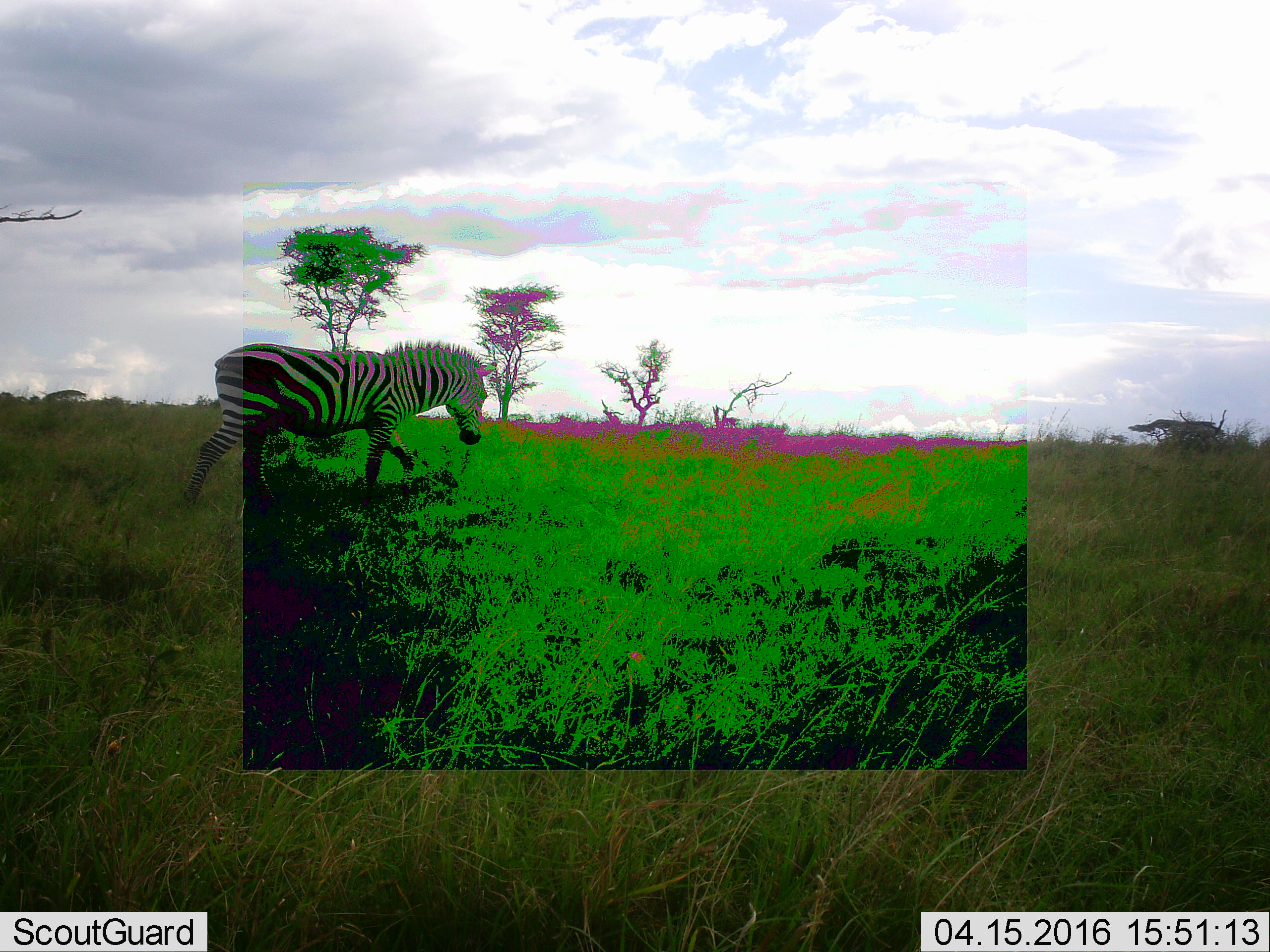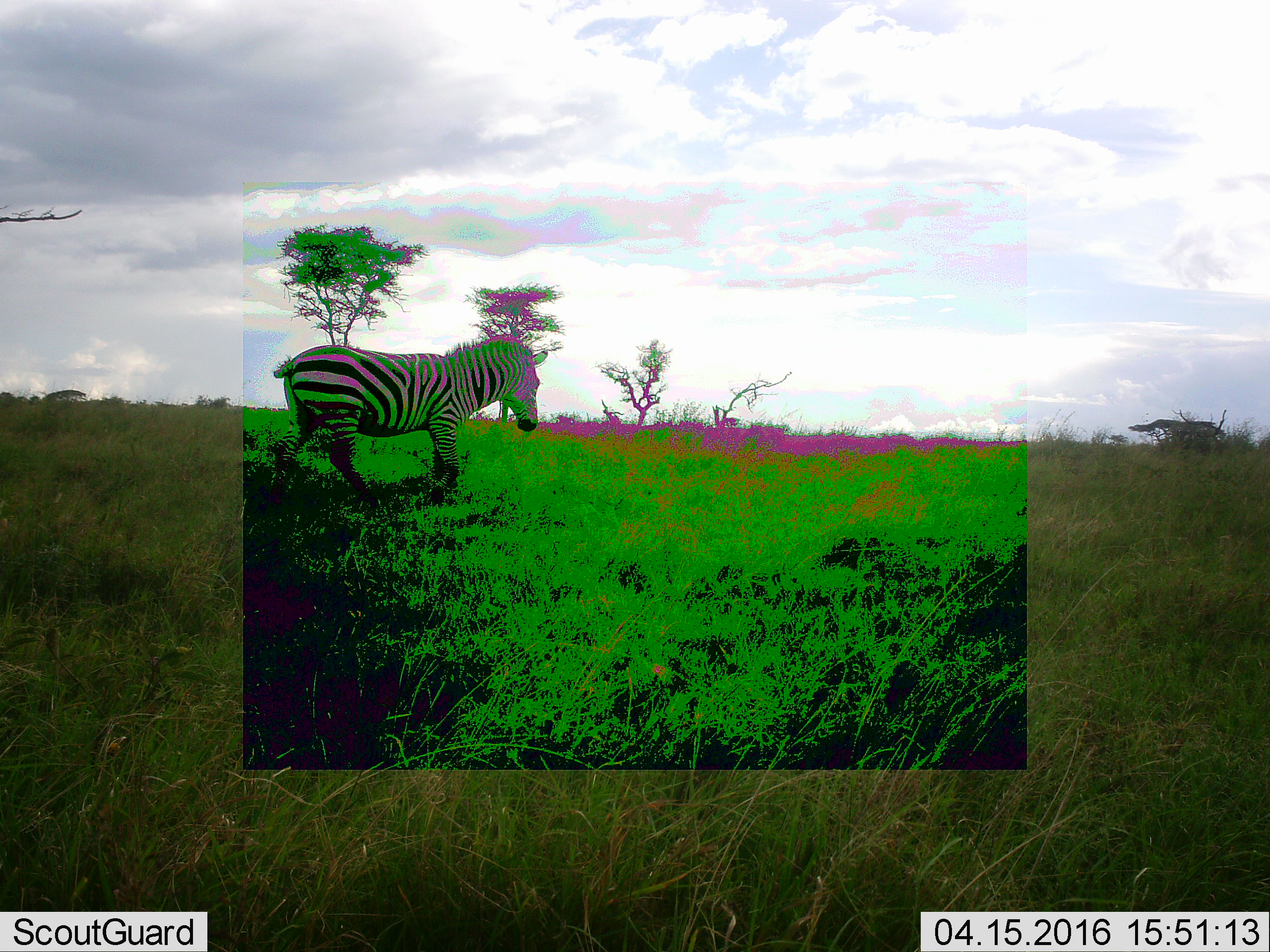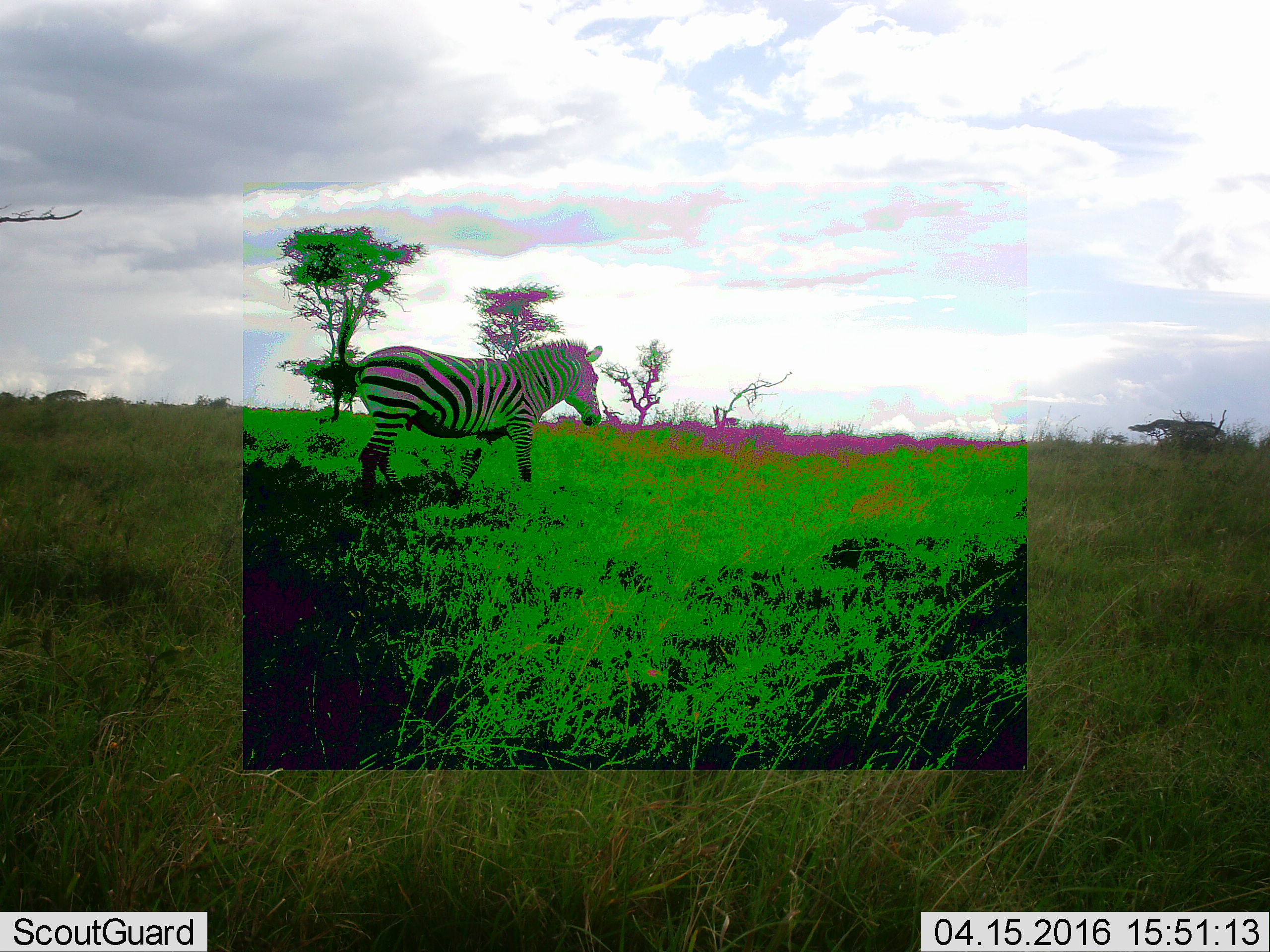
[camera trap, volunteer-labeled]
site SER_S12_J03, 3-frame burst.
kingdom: Animalia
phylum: Chordata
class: Mammalia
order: Perissodactyla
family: Equidae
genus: Equus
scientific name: Equus quagga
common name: plains zebra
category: zebraplains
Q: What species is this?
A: Zebraplains (plains zebra) (Equus quagga).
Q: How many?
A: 1.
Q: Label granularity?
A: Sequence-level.